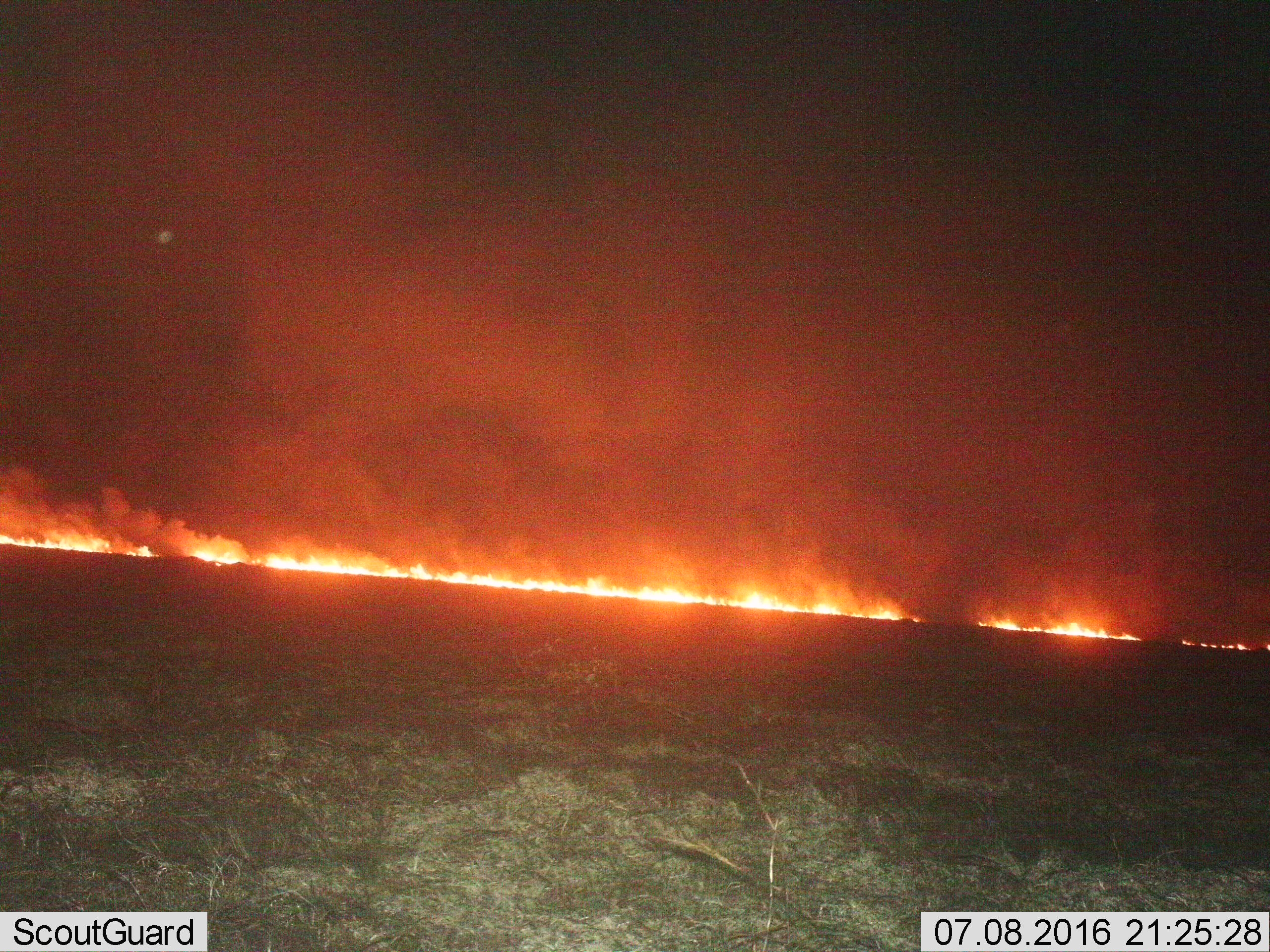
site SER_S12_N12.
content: unidentified animal